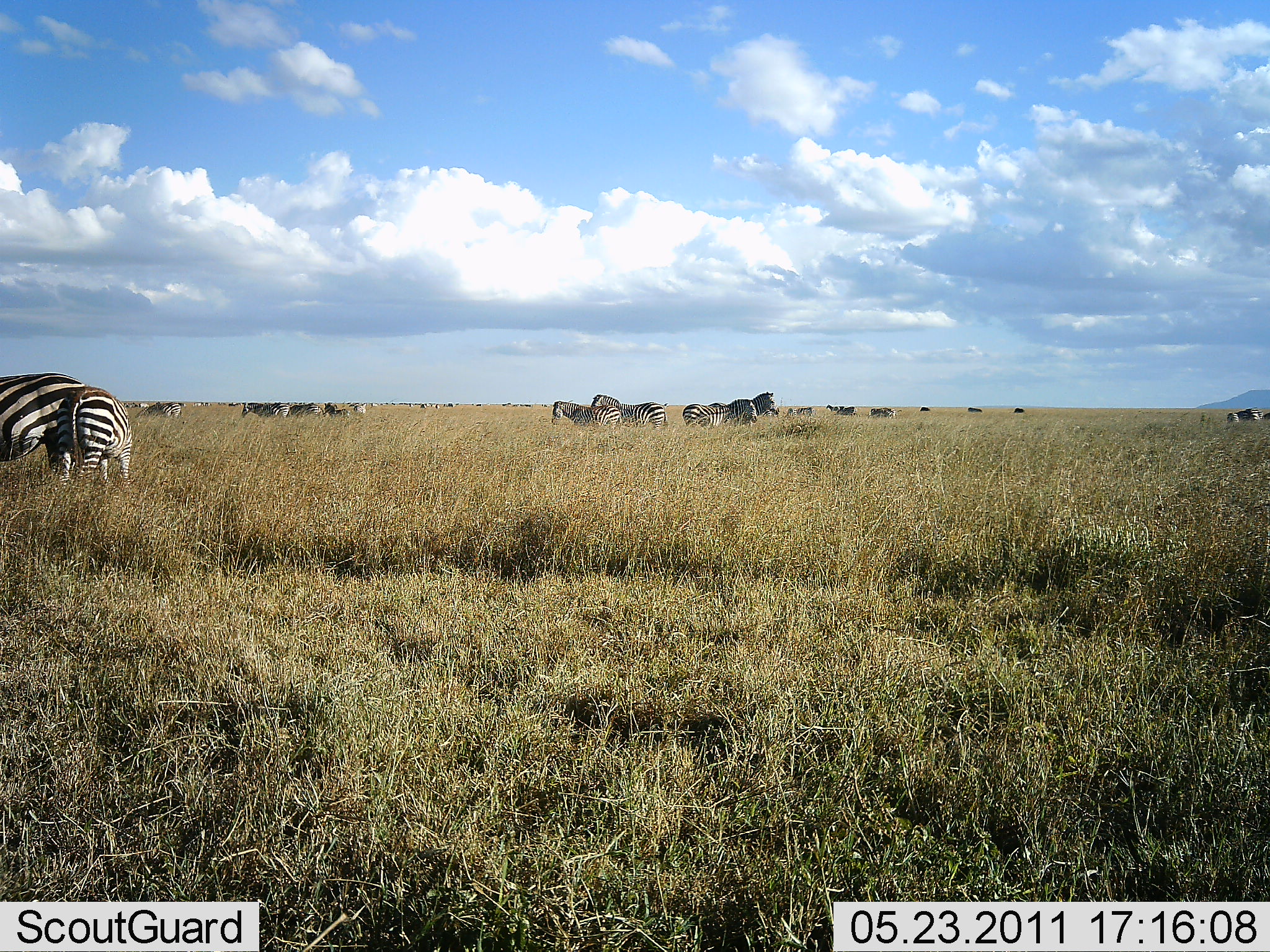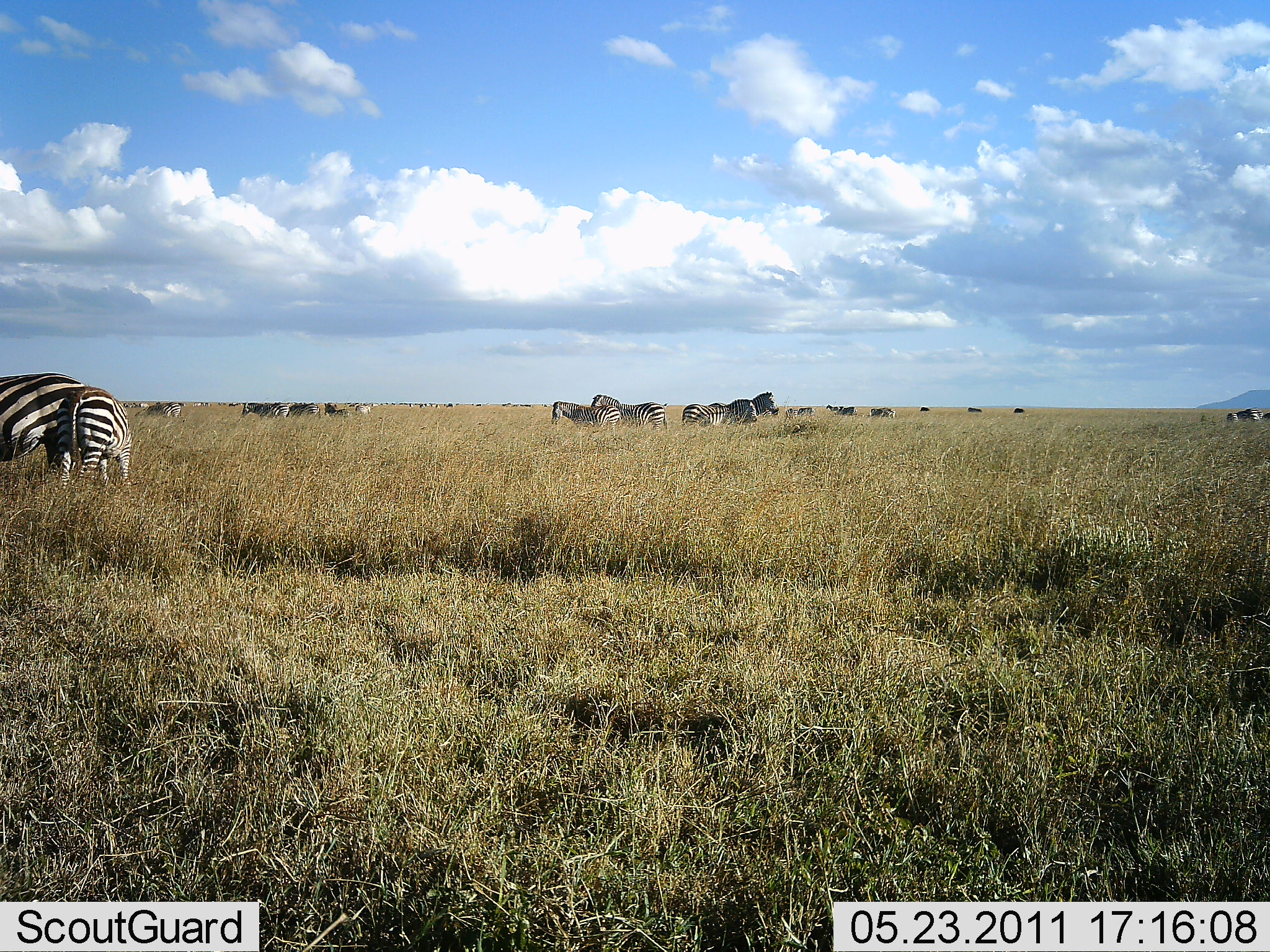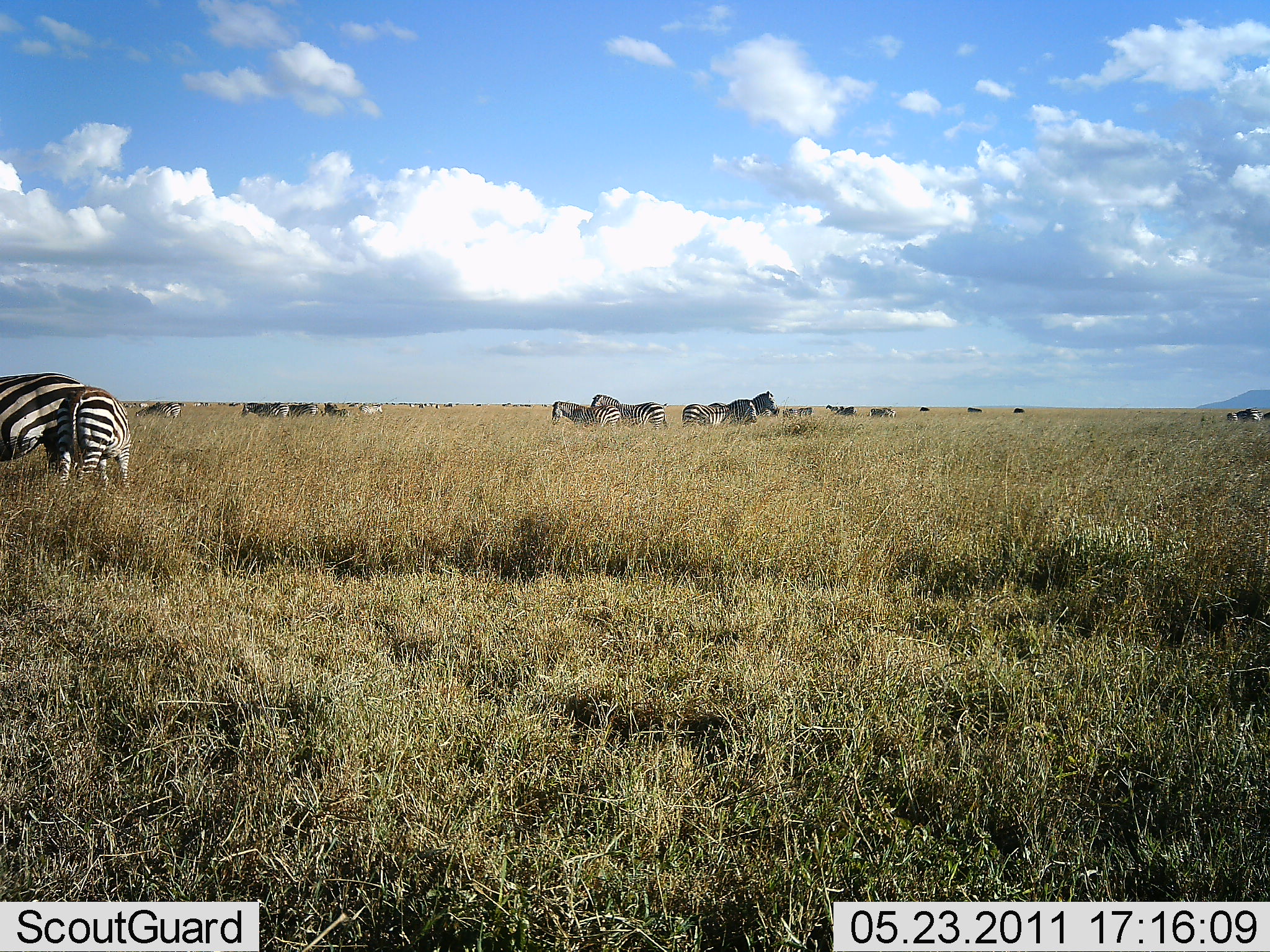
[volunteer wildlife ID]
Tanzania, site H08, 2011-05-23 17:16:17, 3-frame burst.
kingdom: Animalia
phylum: Chordata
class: Mammalia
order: Perissodactyla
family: Equidae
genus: Equus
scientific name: Equus quagga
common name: plains zebra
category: zebra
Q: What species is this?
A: Zebra (plains zebra) (Equus quagga).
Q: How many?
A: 11-50.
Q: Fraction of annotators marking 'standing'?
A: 83%.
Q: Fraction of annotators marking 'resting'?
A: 8%.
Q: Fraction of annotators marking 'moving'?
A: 17%.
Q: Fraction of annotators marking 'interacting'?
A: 25%.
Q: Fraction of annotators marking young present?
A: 17%.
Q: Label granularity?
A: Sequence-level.